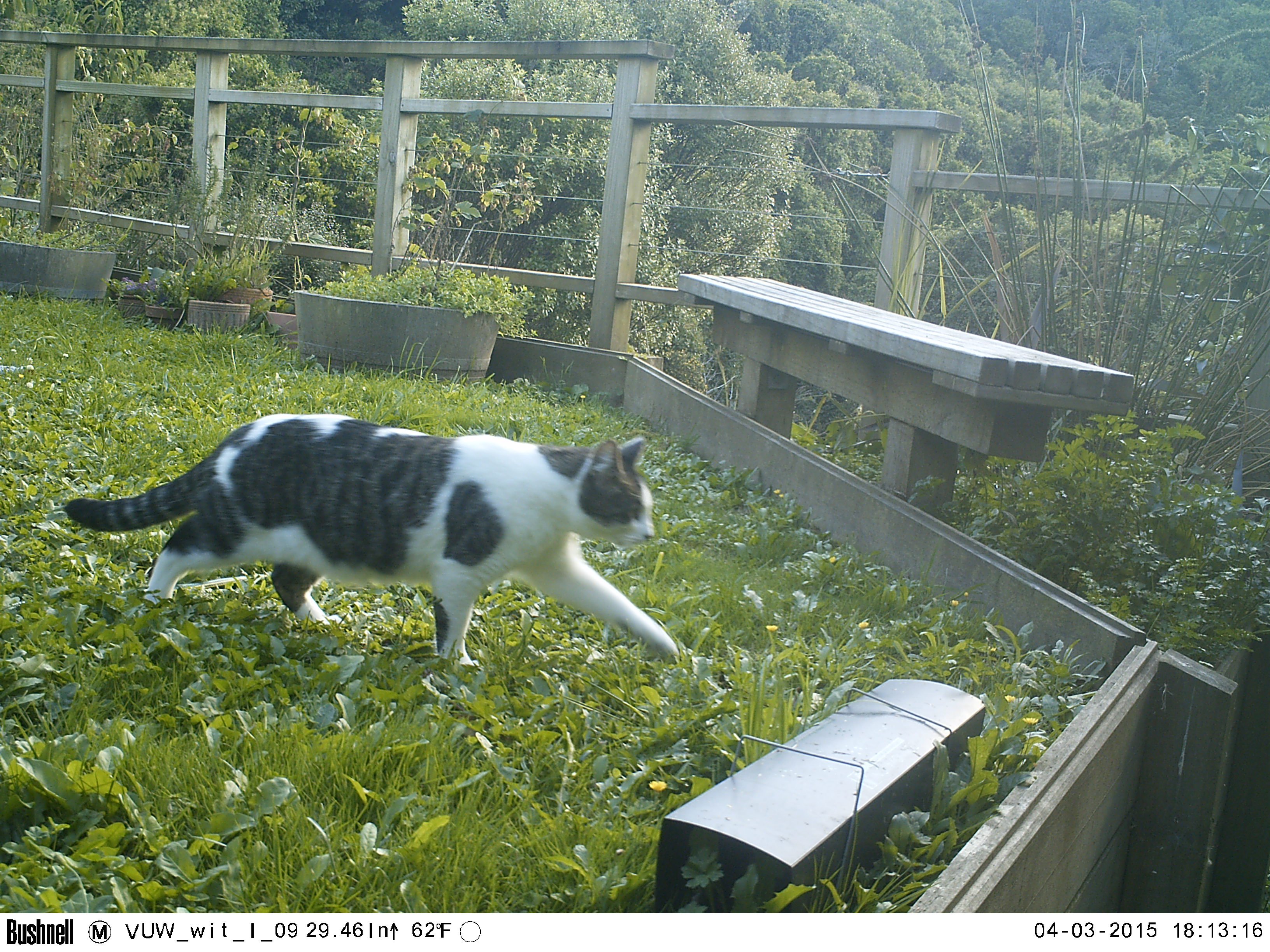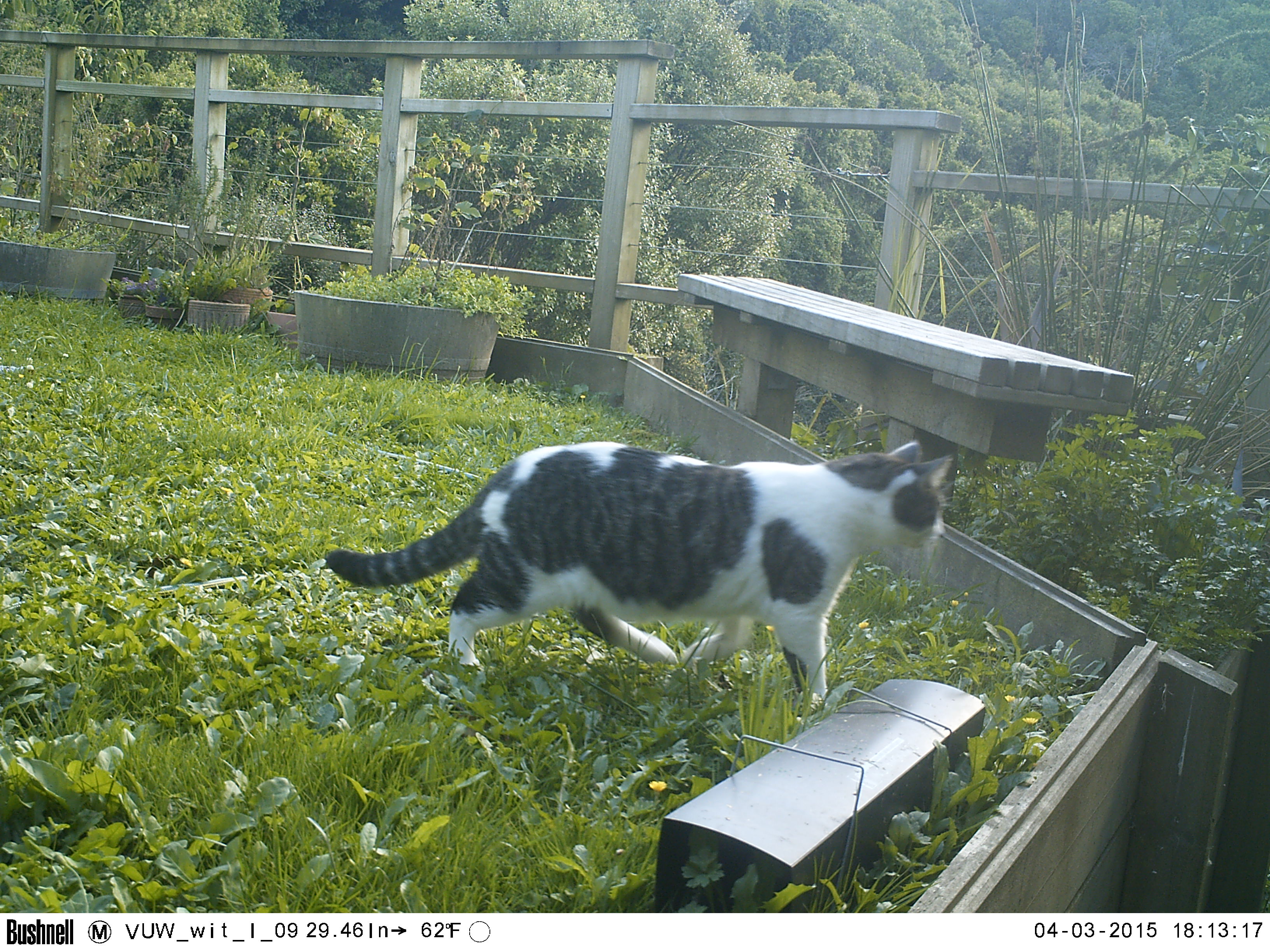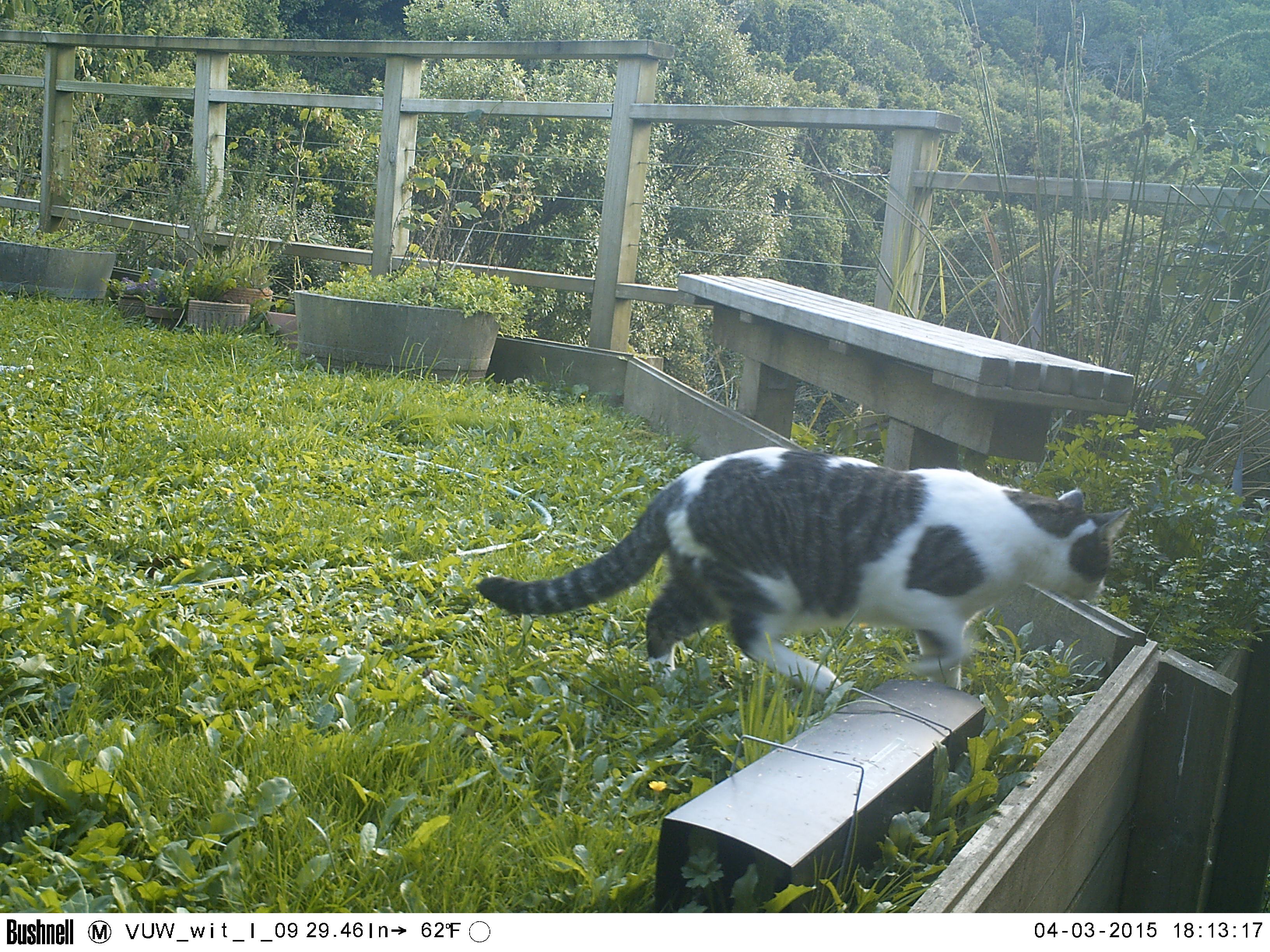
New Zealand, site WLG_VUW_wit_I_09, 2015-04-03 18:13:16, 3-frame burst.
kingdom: Animalia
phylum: Chordata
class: Mammalia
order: Carnivora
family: Felidae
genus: Felis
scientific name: Felis catus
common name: domestic cat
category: cat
Cat (domestic cat) (Felis catus).